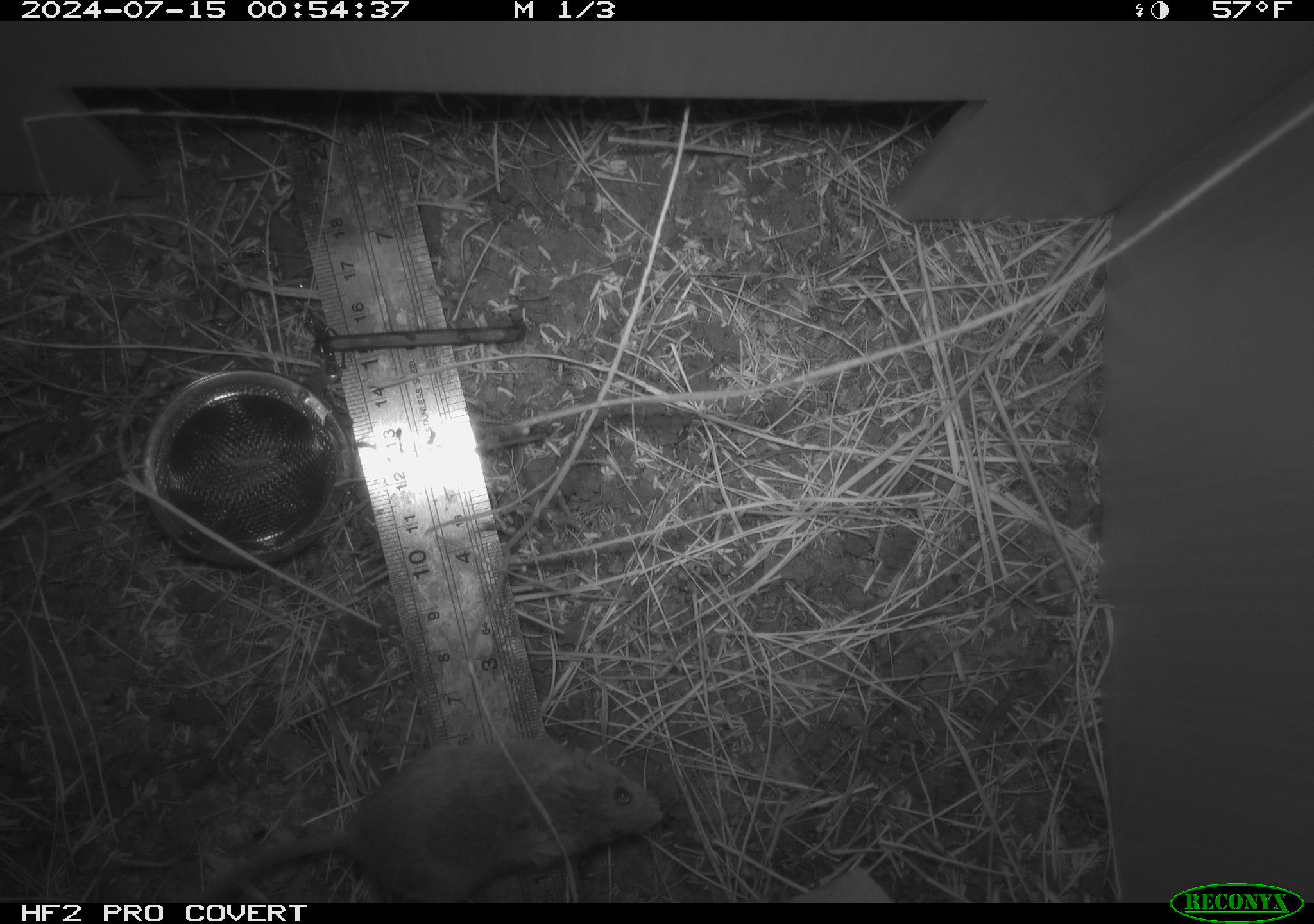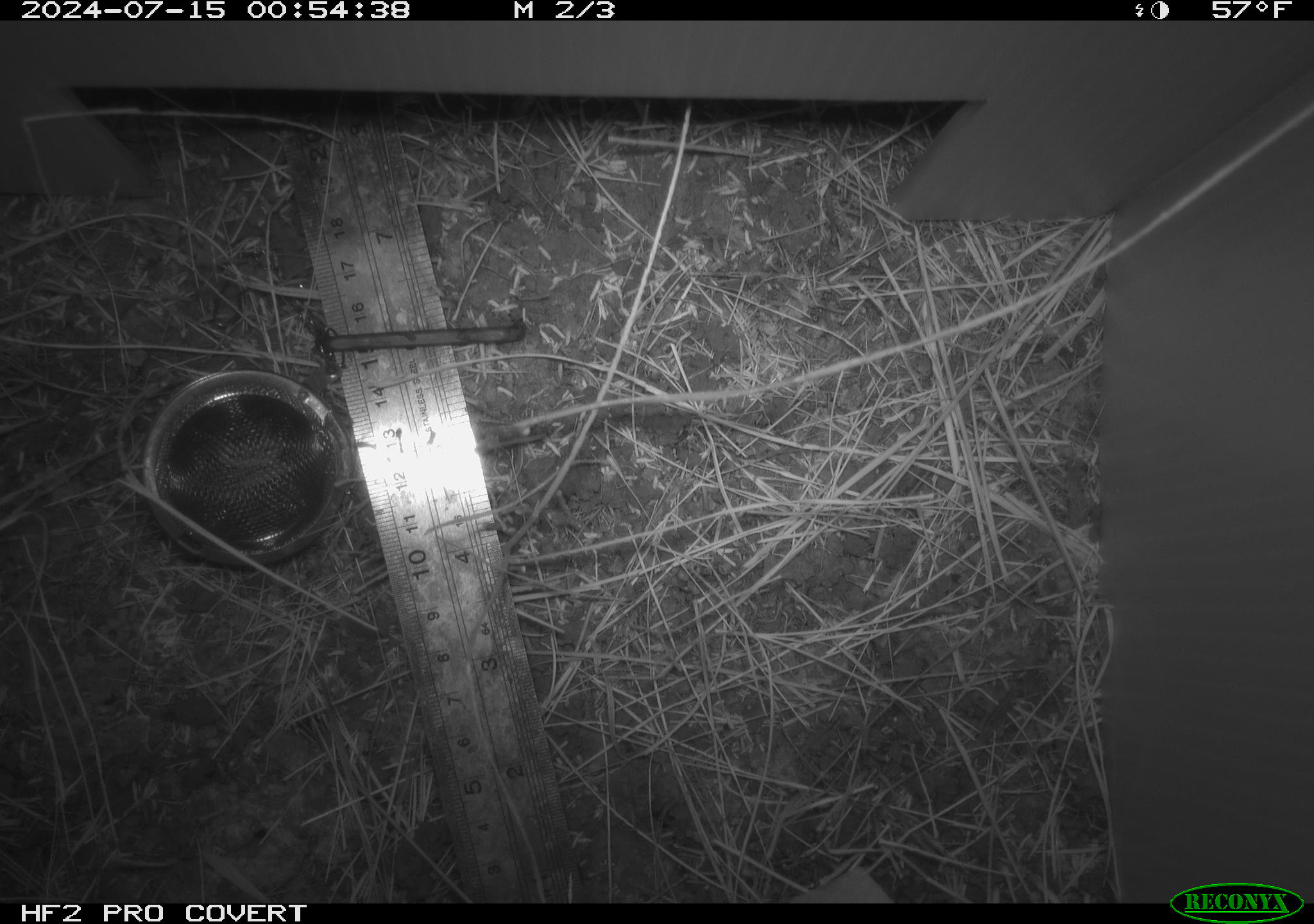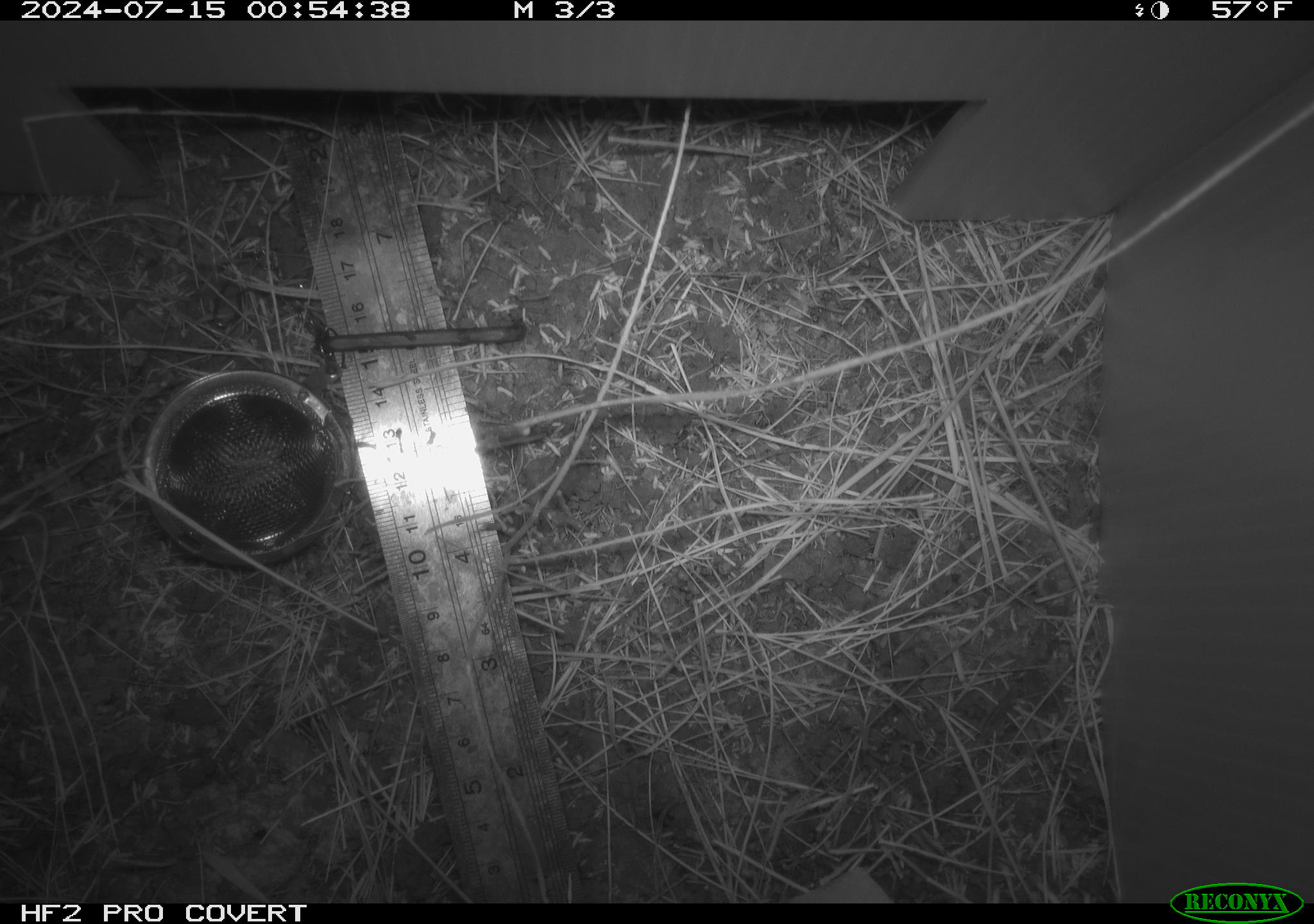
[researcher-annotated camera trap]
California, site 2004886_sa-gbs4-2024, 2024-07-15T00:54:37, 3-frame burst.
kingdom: Animalia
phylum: Chordata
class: Mammalia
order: Rodentia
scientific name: Rodentia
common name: mouse species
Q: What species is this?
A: Mouse species (Rodentia).